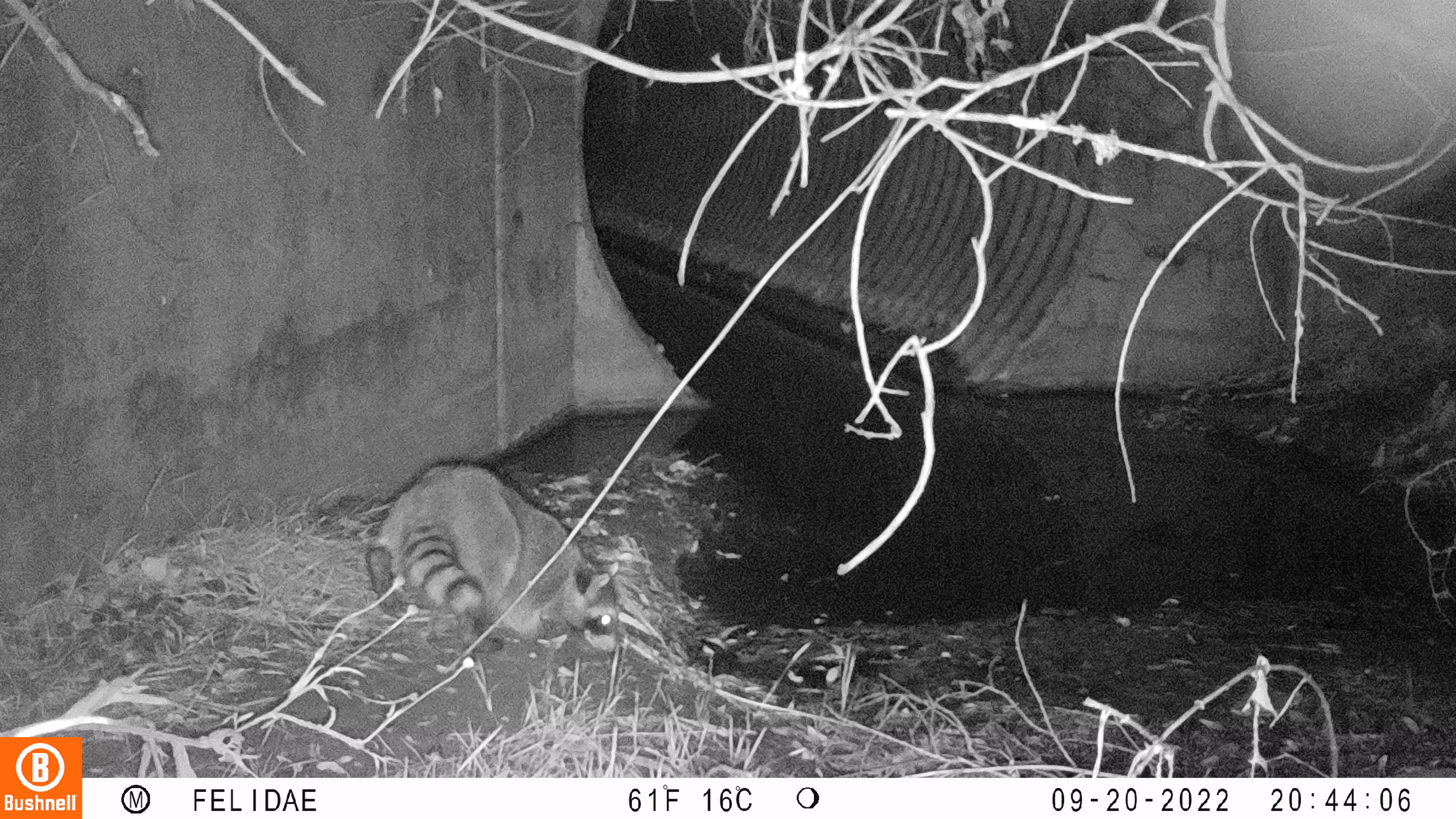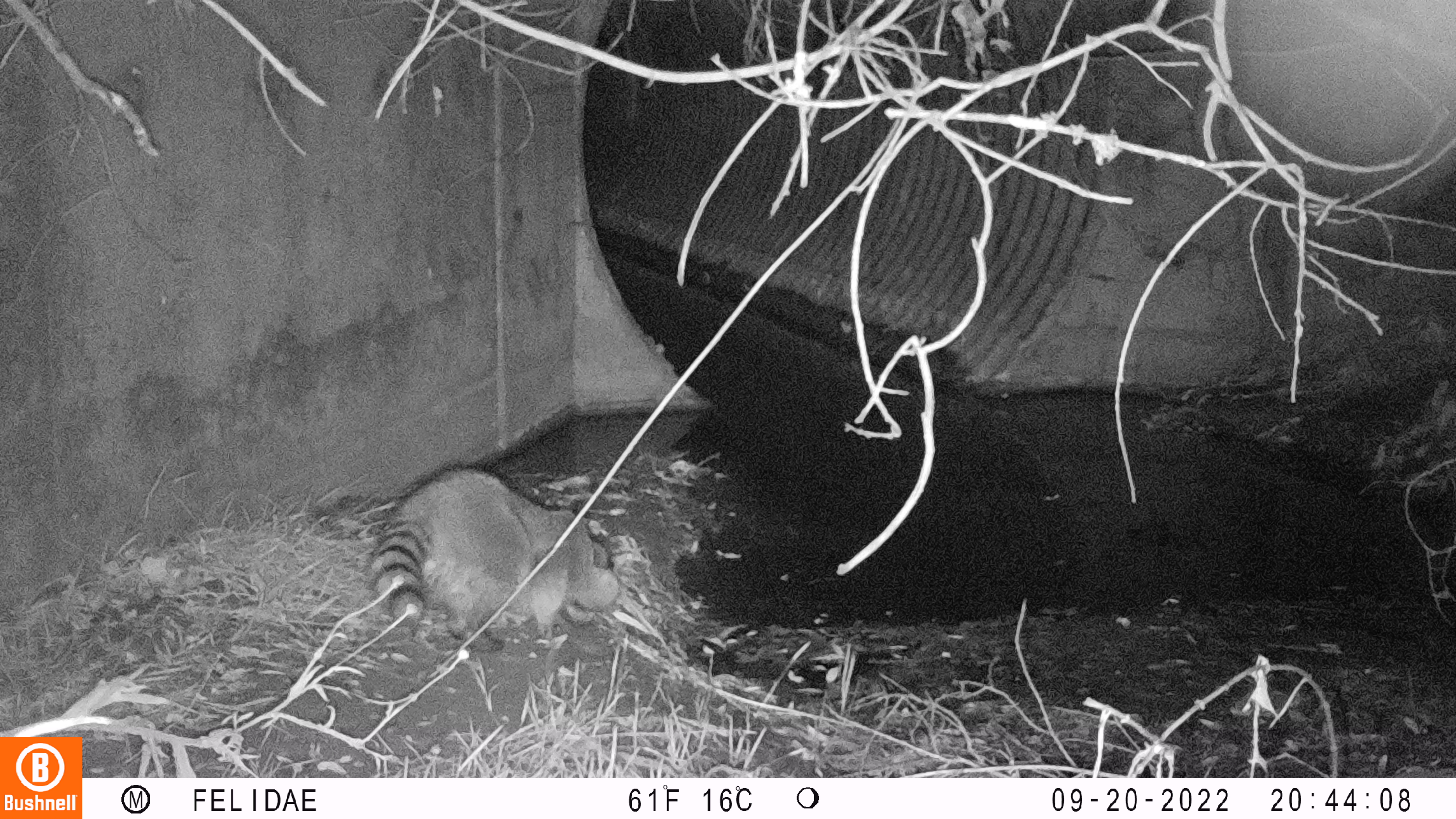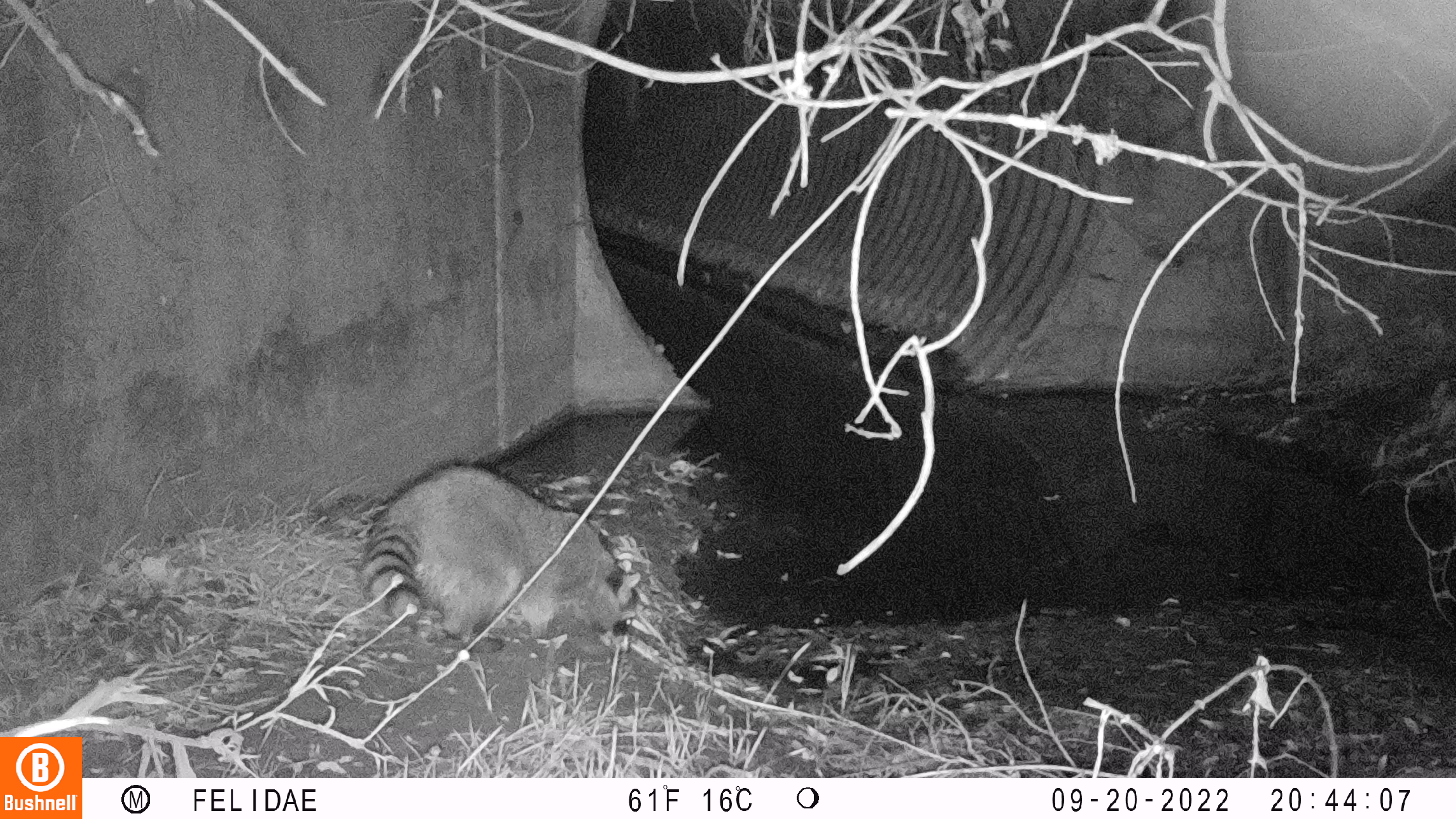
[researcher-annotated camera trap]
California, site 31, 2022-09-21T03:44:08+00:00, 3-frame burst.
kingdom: Animalia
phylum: Chordata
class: Mammalia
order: Carnivora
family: Procyonidae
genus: Procyon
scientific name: Procyon lotor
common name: raccoon